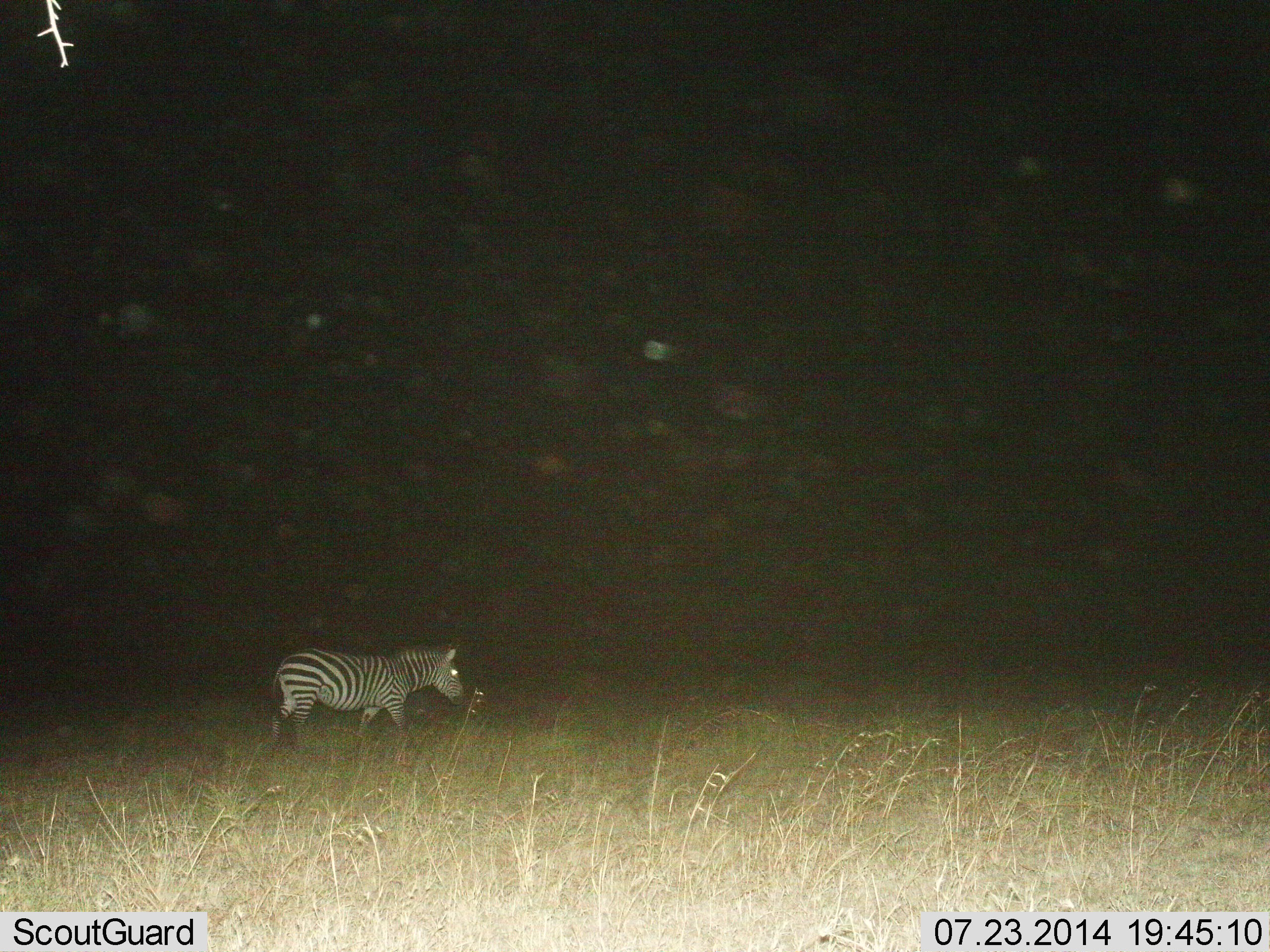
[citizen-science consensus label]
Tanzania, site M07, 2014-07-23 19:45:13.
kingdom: Animalia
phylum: Chordata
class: Mammalia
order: Perissodactyla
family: Equidae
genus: Equus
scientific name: Equus quagga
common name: plains zebra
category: zebra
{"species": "zebra (plains zebra) (Equus quagga)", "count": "1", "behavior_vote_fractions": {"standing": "11%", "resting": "0%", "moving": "89%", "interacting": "0%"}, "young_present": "0%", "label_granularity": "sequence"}